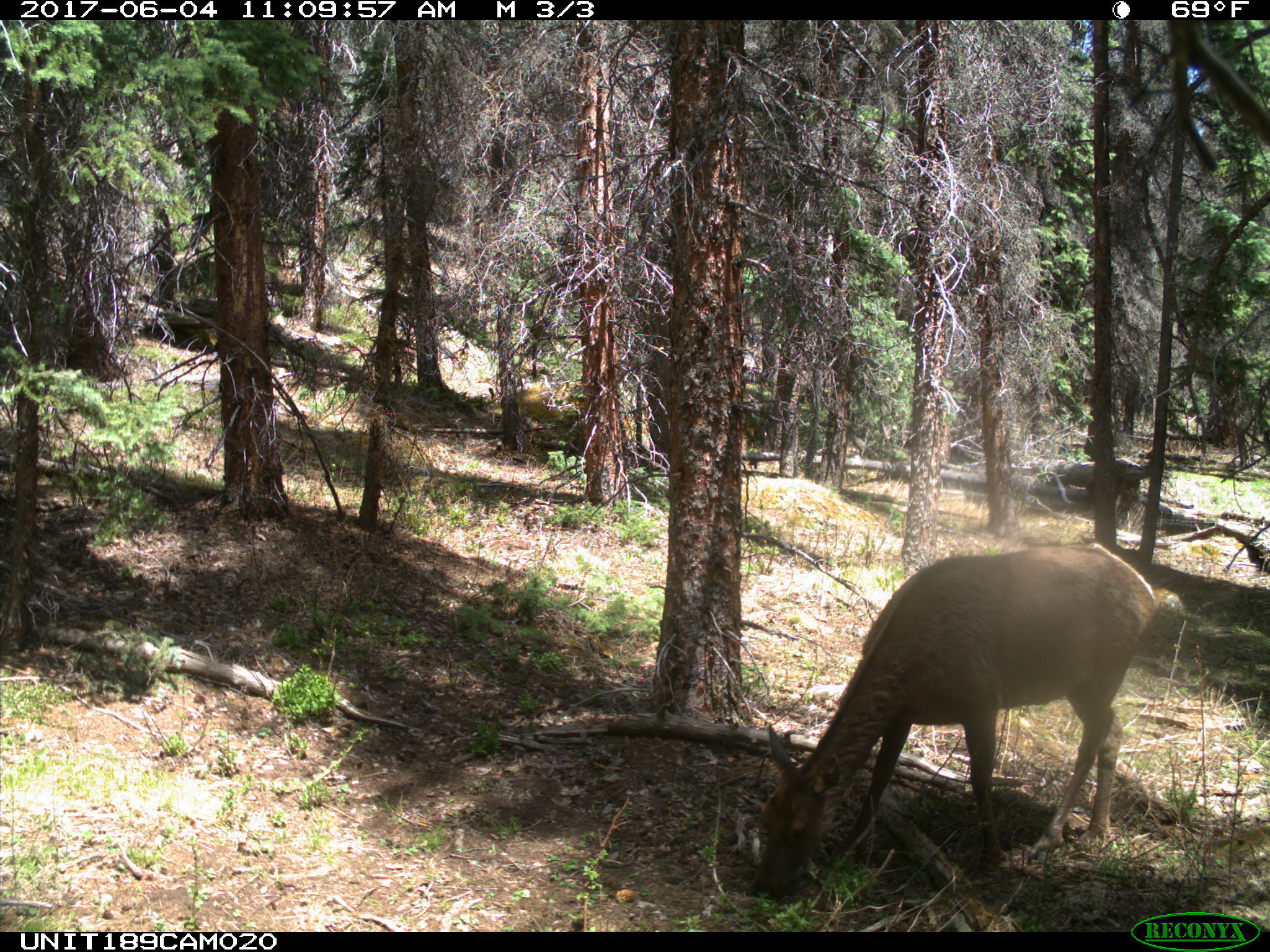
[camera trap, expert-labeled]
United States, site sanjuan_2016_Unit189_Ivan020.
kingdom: Animalia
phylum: Chordata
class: Mammalia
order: Artiodactyla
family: Cervidae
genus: Cervus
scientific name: Cervus elaphus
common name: red deer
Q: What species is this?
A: Cervus elaphus (red deer).